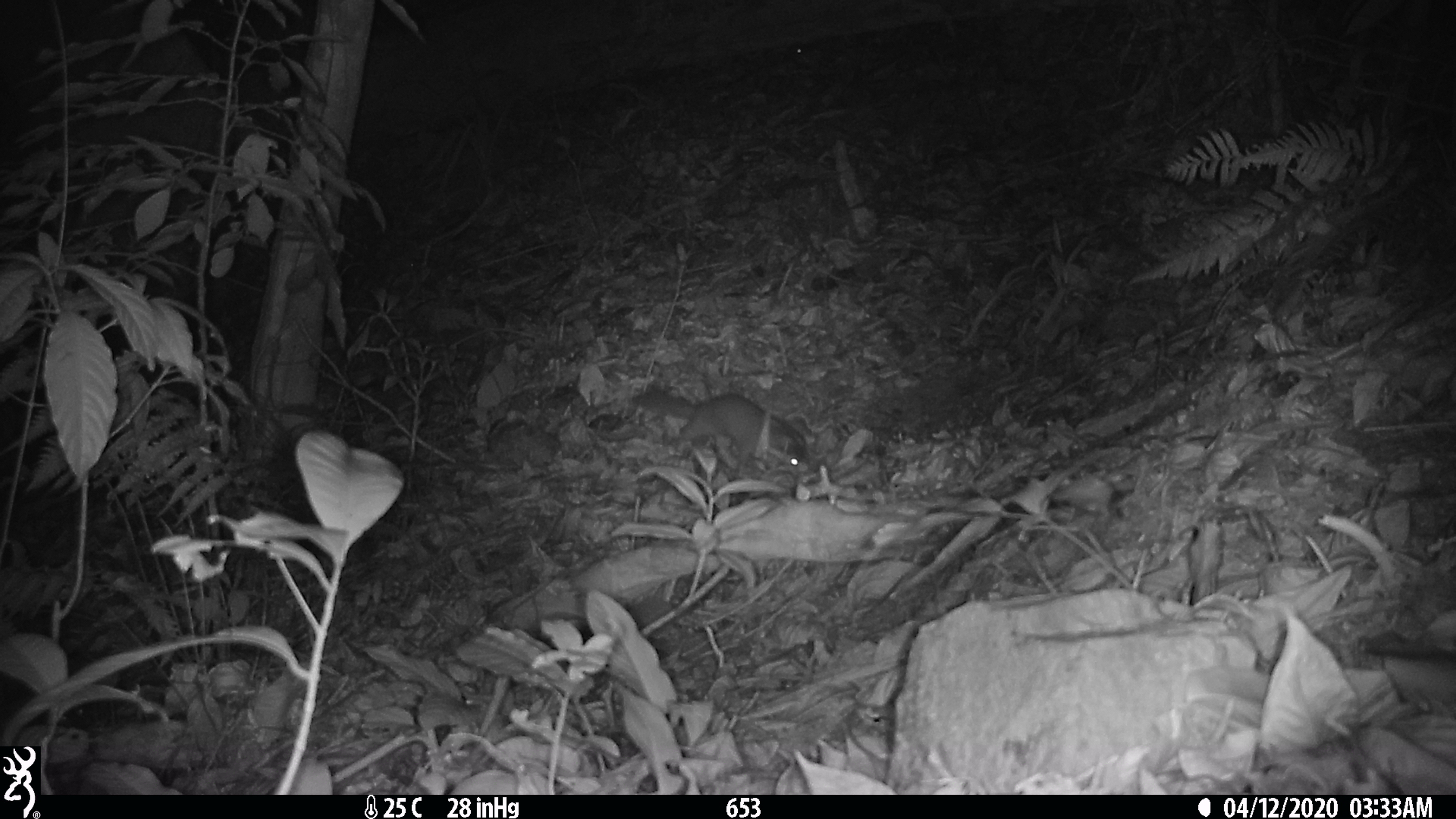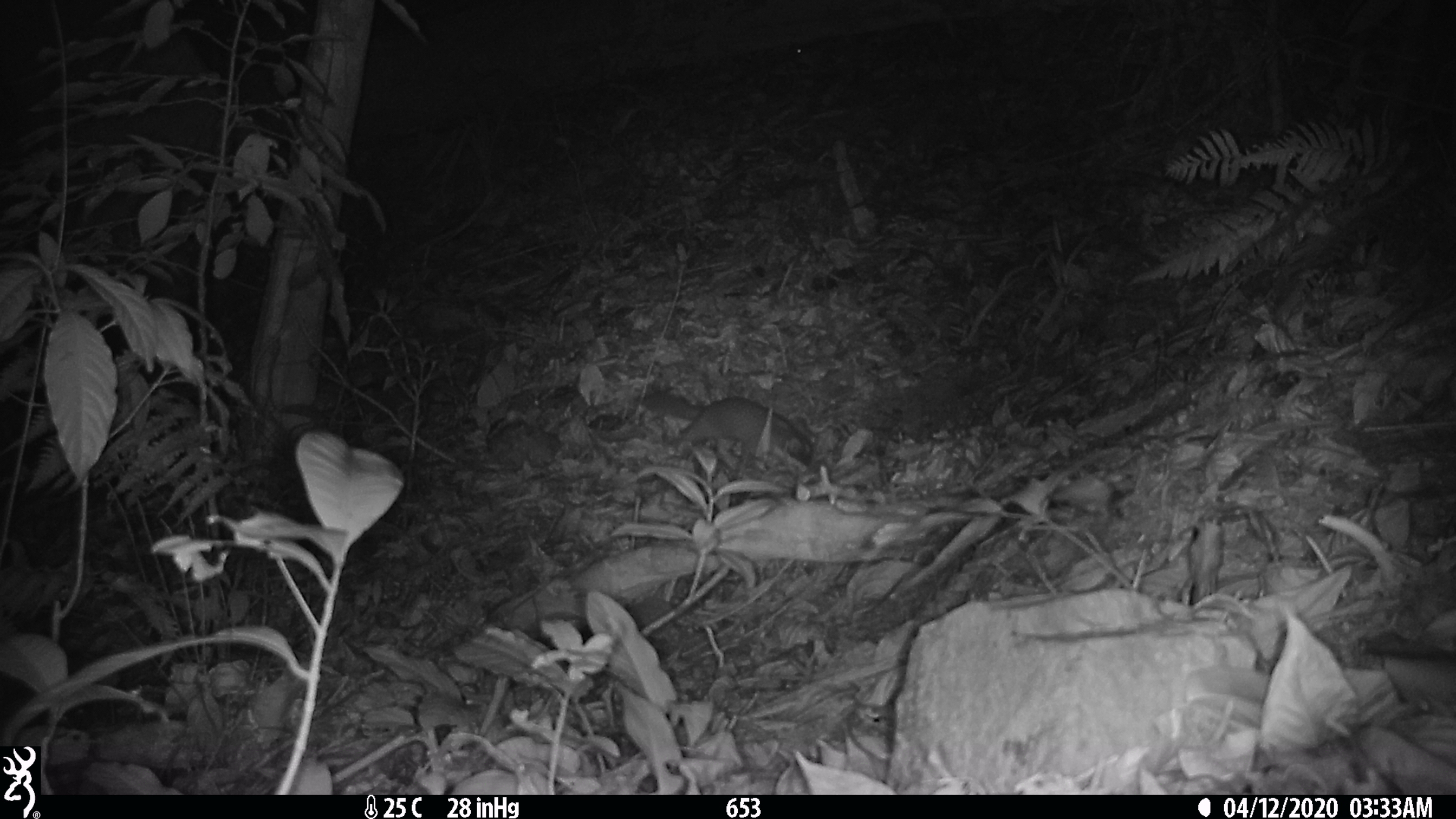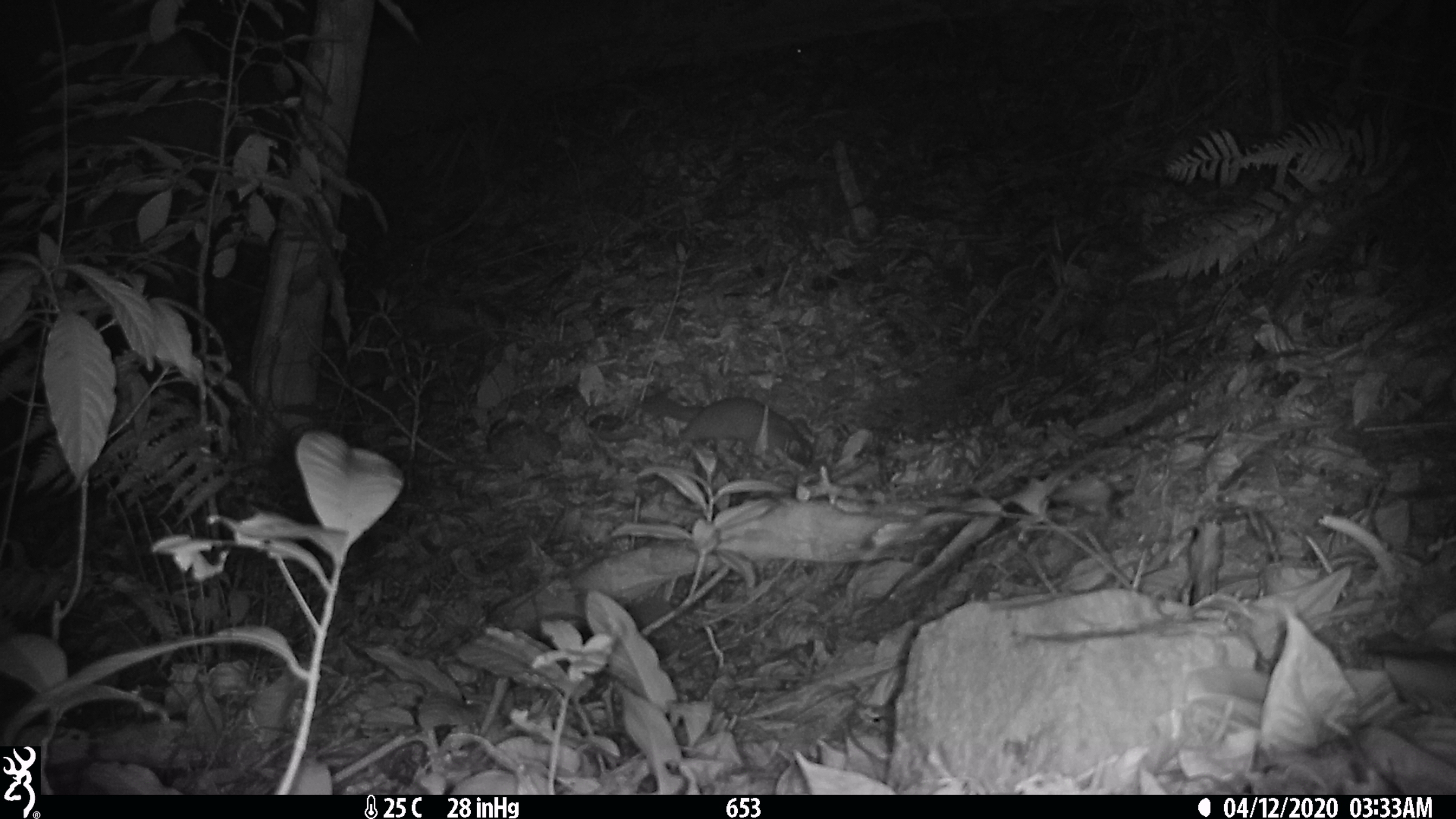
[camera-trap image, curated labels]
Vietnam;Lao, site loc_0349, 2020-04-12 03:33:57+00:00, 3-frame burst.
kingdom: Animalia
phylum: Chordata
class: Mammalia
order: Carnivora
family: Mustelidae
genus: Melogale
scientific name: Melogale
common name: ferret badger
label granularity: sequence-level